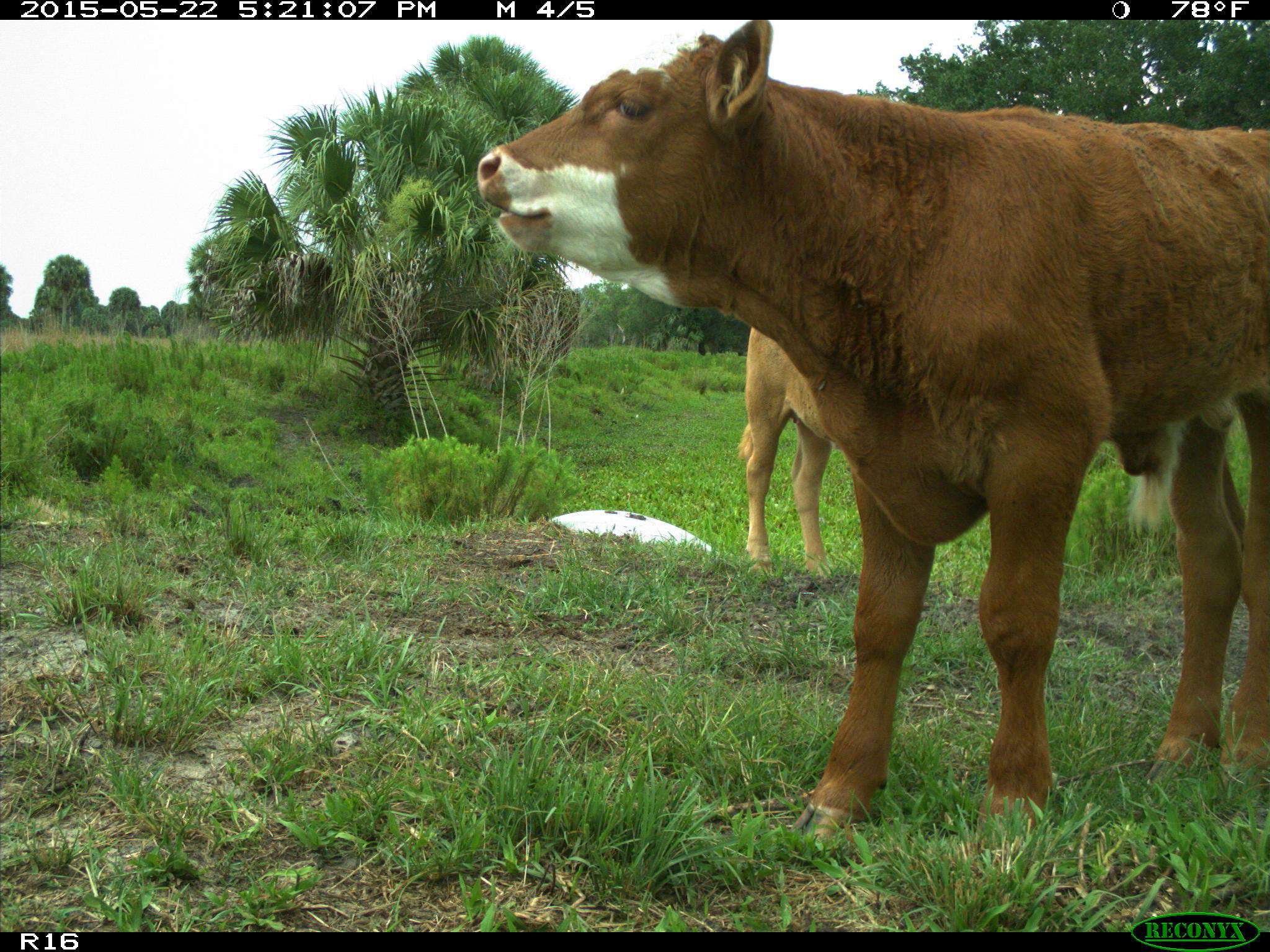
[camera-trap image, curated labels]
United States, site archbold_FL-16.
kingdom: Animalia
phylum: Chordata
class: Mammalia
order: Artiodactyla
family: Bovidae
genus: Bos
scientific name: Bos taurus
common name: domestic cow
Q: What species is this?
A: Bos taurus (domestic cow).